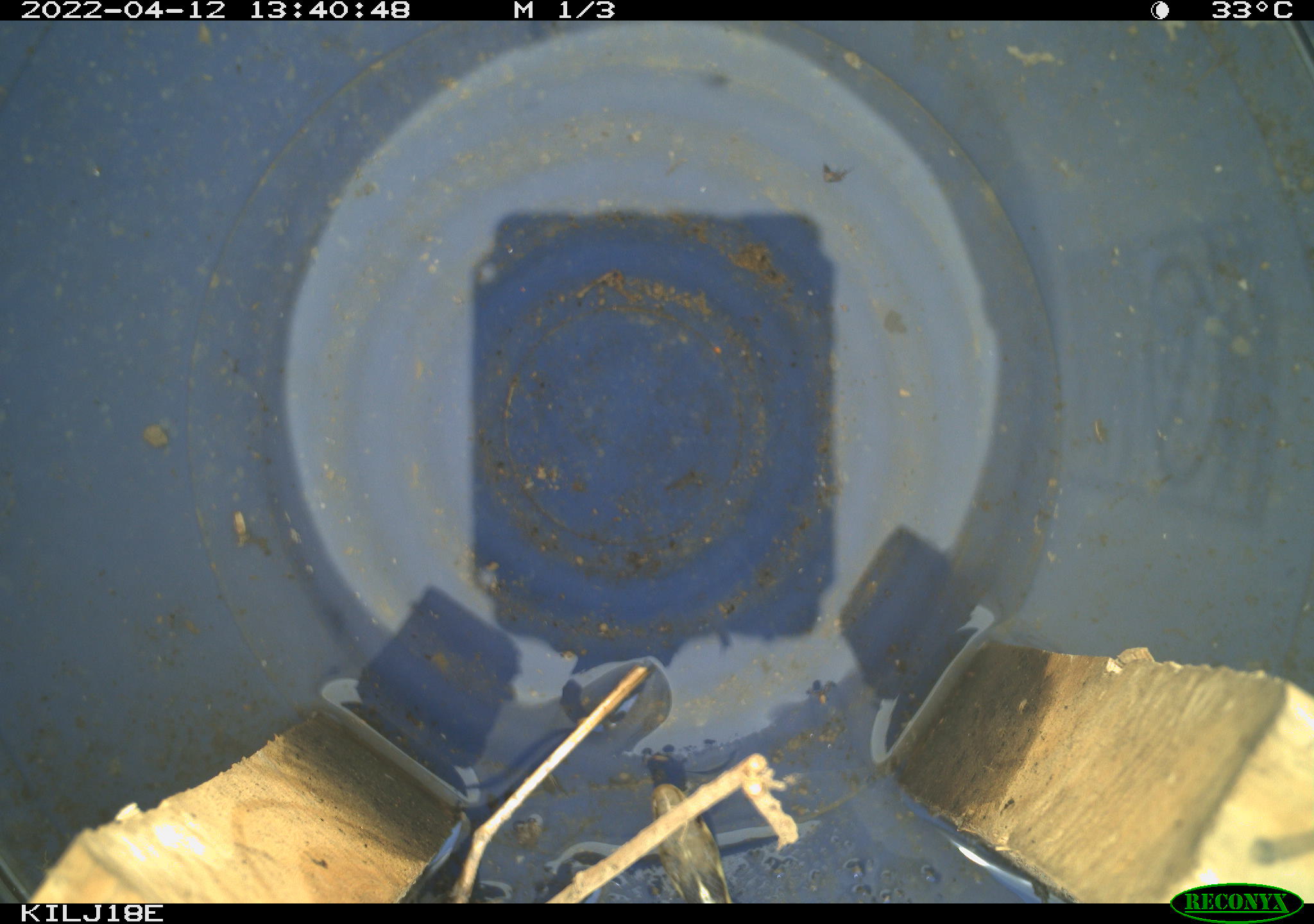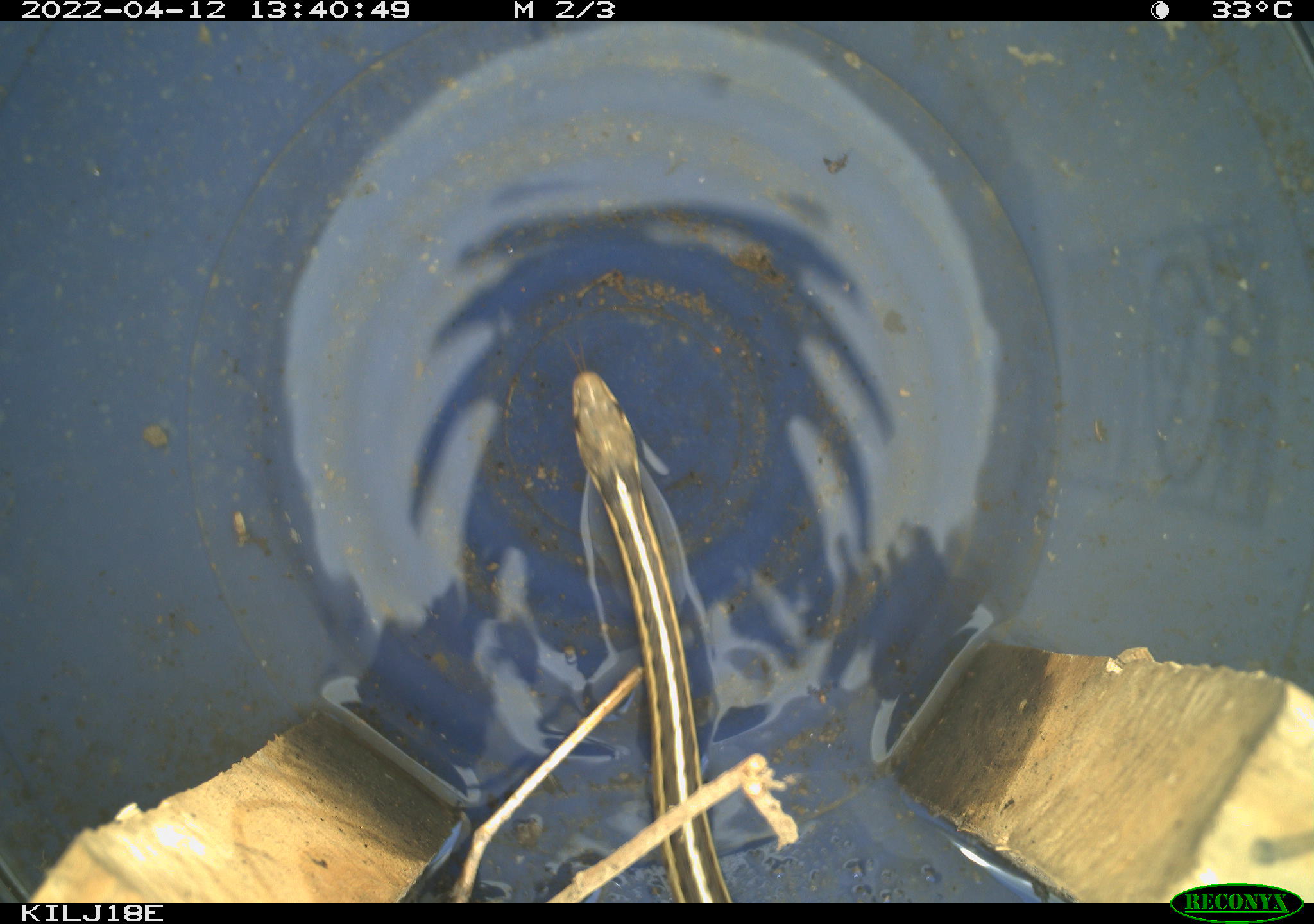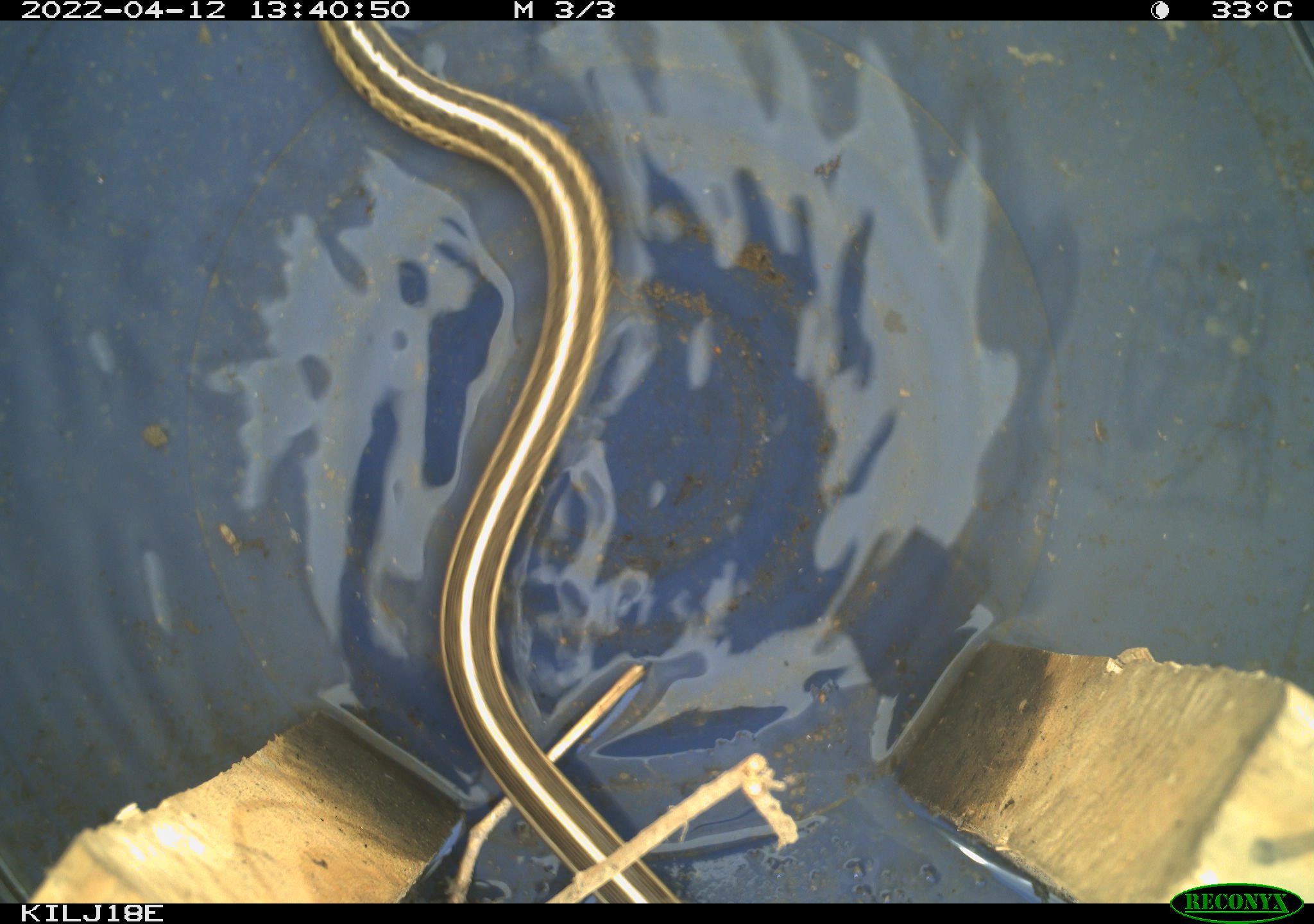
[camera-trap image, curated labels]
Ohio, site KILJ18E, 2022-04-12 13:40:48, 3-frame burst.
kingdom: Animalia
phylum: Chordata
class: Reptilia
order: Squamata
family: Colubridae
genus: Thamnophis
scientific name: Thamnophis sirtalis sirtalis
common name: eastern gartersnake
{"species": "eastern gartersnake (Thamnophis sirtalis sirtalis)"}